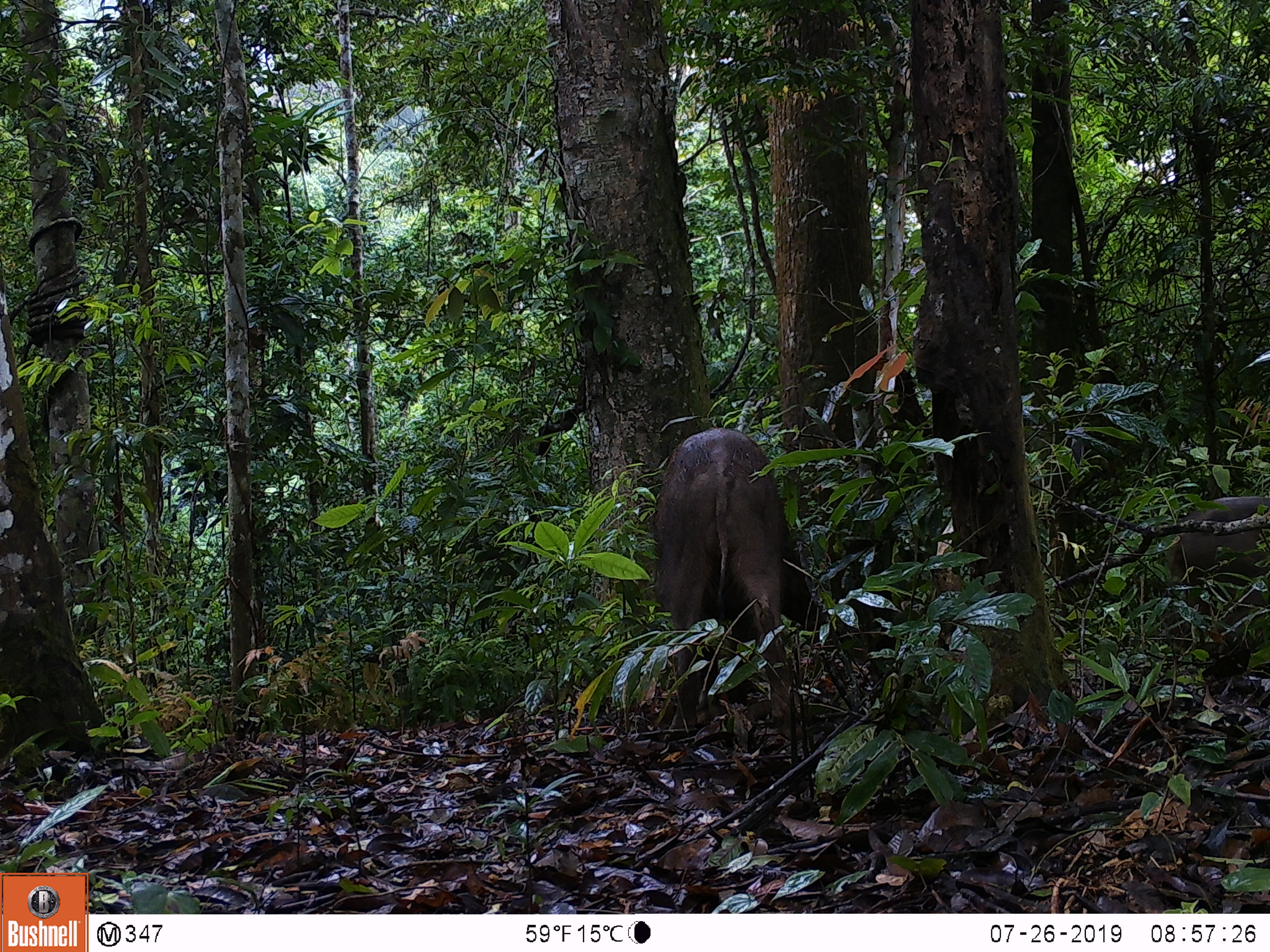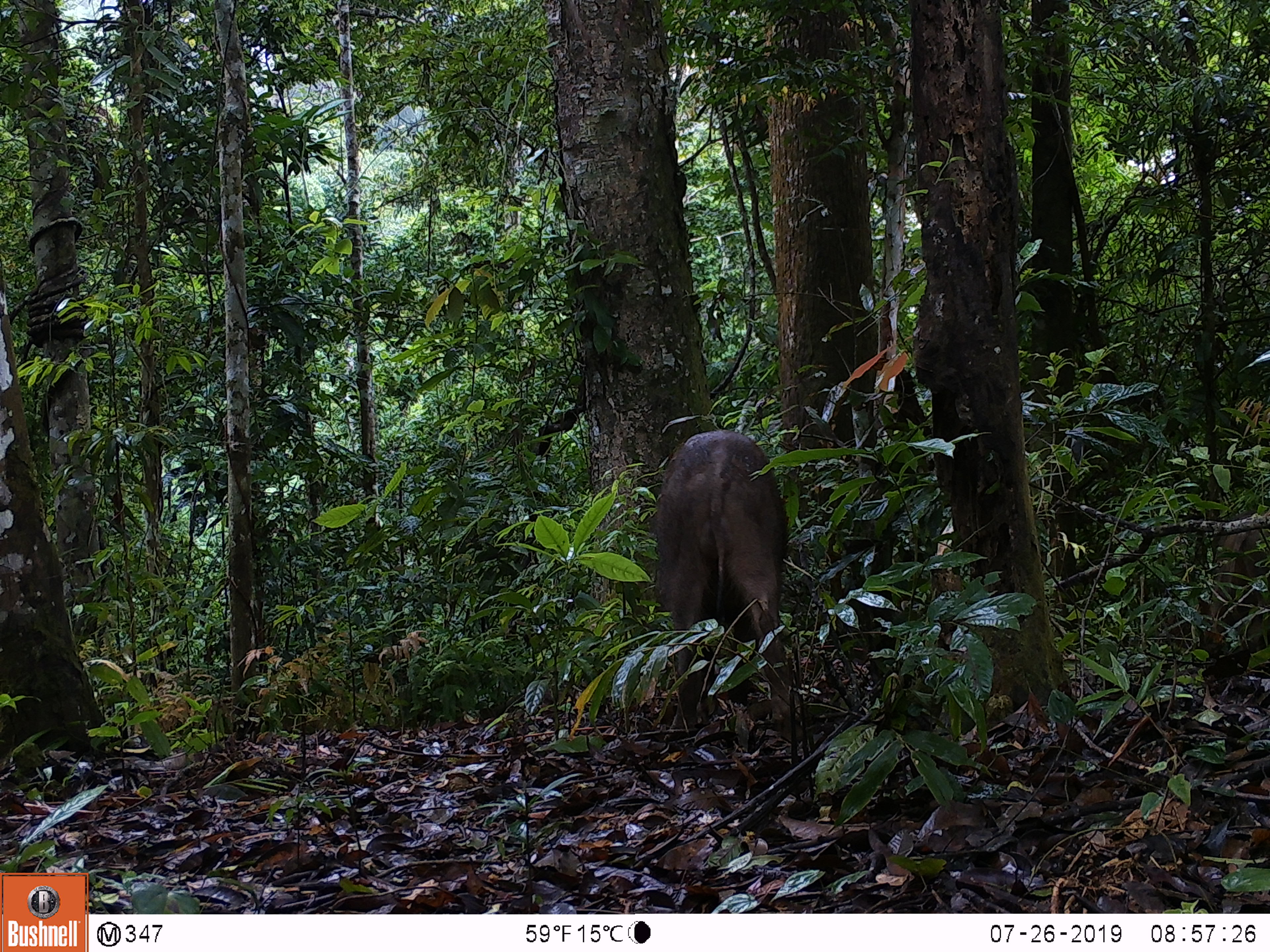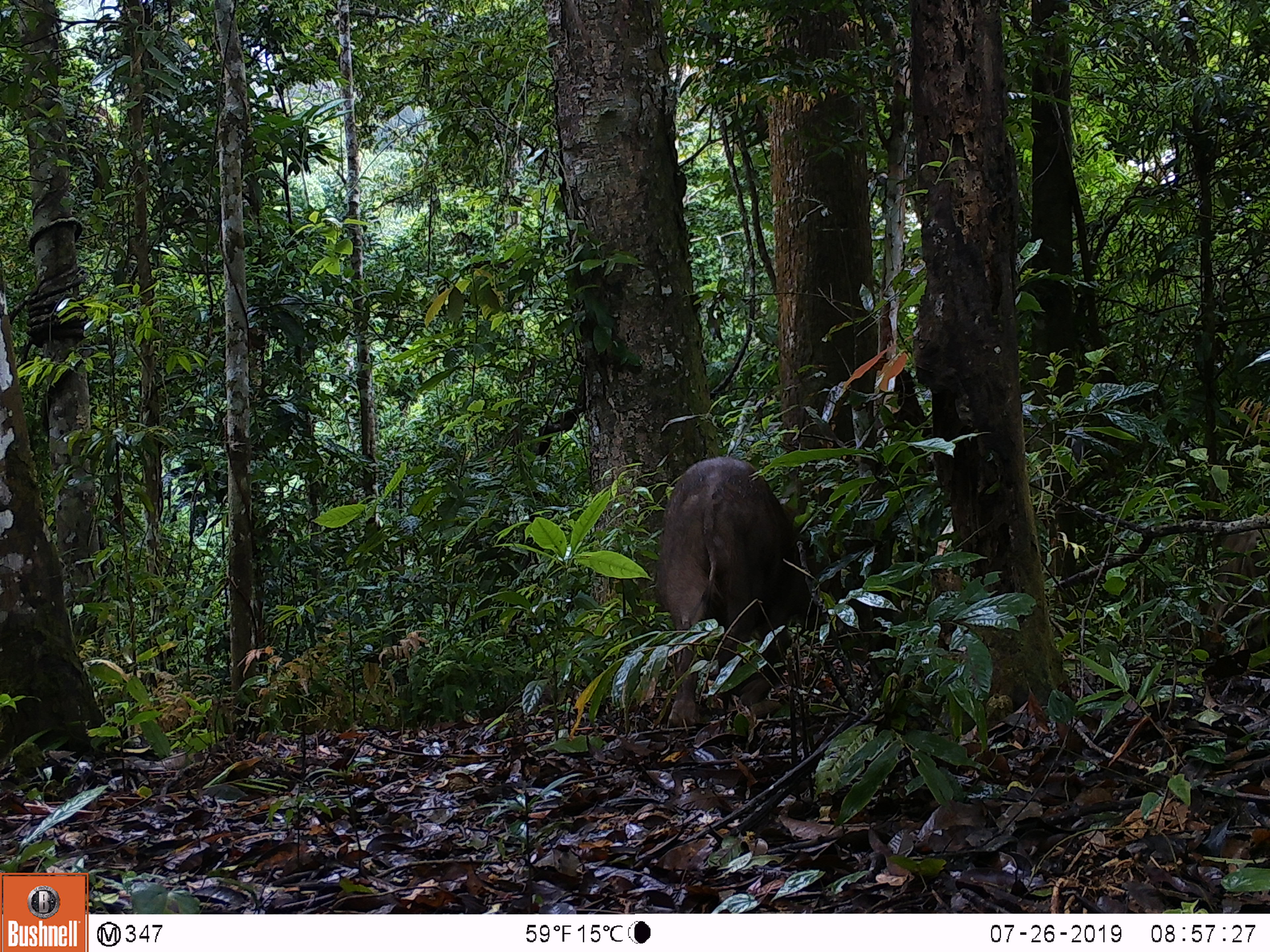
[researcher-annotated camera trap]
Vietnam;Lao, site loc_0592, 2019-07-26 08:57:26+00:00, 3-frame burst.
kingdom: Animalia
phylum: Chordata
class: Mammalia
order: Artiodactyla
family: Suidae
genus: Sus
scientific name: Sus scrofa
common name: eurasian wild pig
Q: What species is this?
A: Eurasian wild pig (Sus scrofa).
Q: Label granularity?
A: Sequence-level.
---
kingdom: Animalia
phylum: Chordata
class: Aves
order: Galliformes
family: Phasianidae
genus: Polyplectron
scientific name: Polyplectron bicalcaratum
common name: gray peacock-pheasant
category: grey peacock pheasant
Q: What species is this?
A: Grey peacock pheasant (gray peacock-pheasant) (Polyplectron bicalcaratum).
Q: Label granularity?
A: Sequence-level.